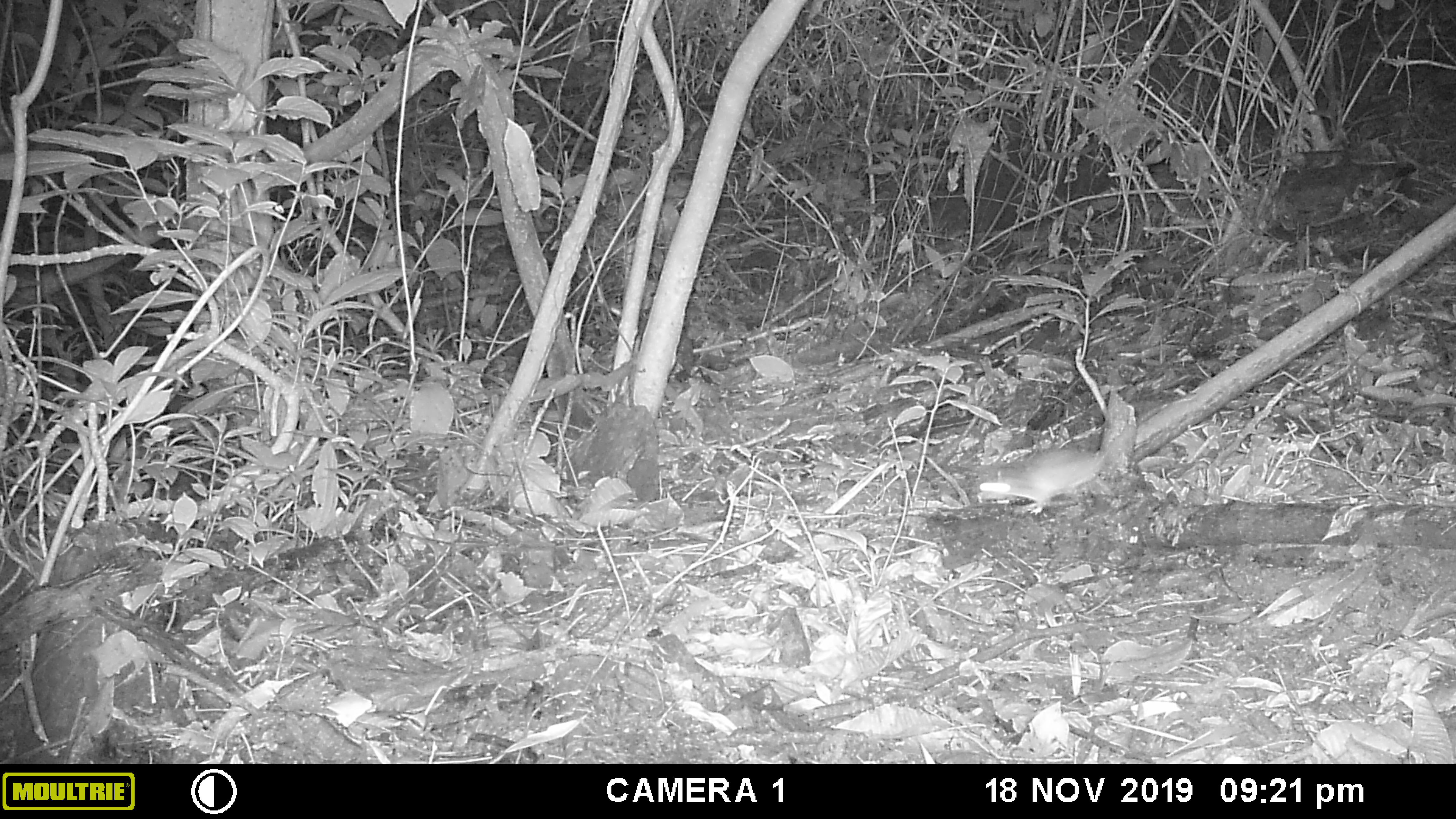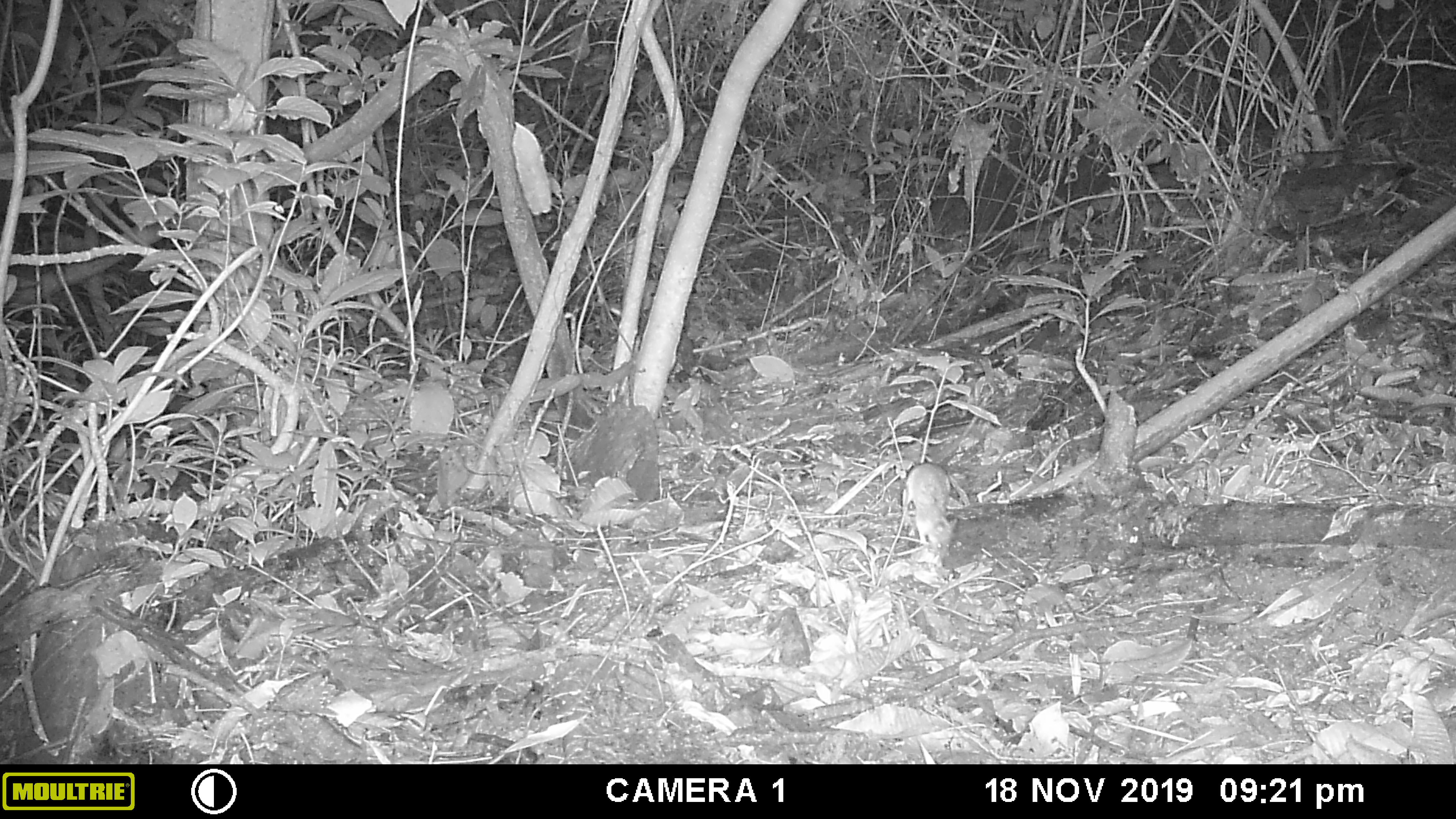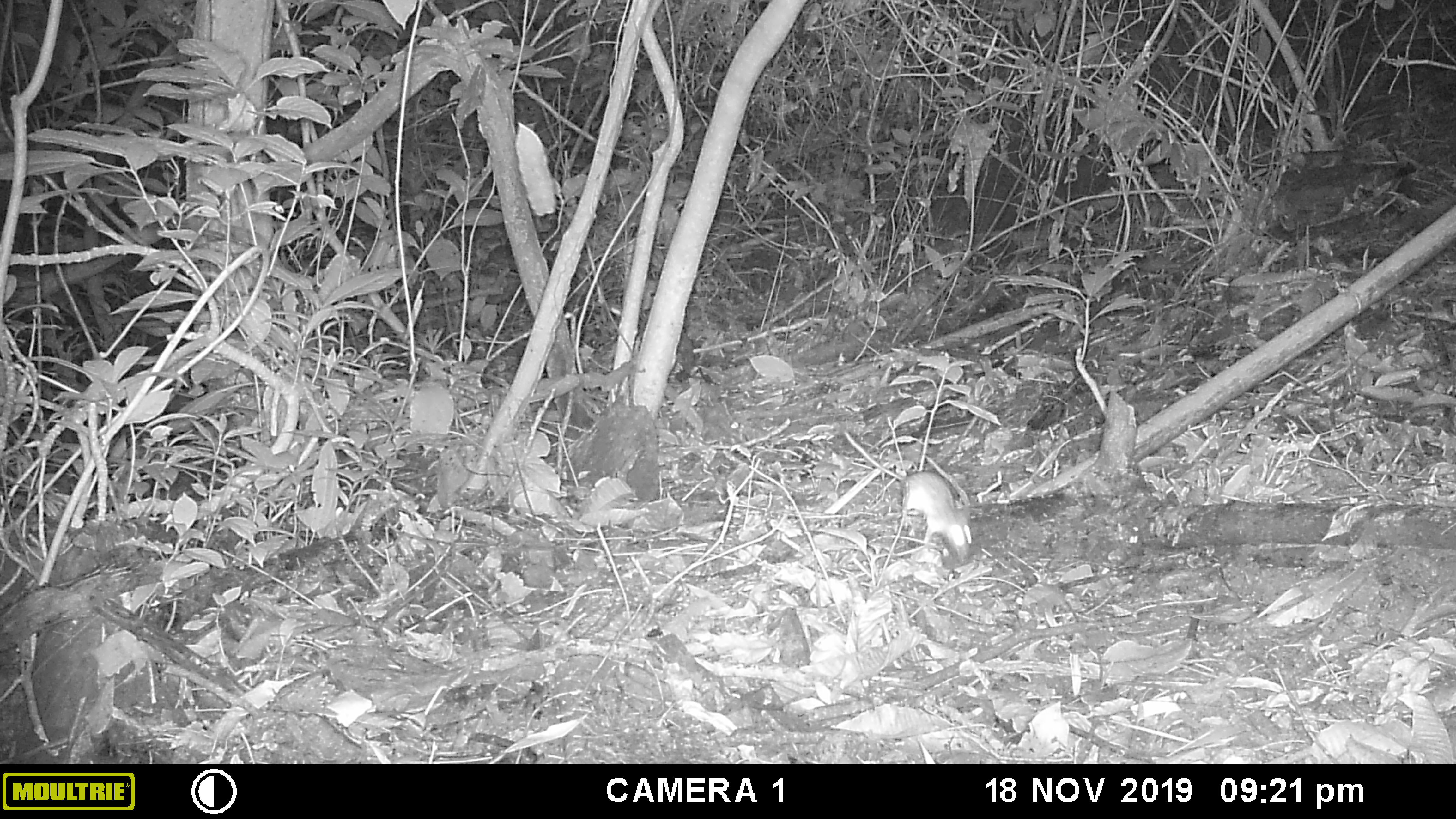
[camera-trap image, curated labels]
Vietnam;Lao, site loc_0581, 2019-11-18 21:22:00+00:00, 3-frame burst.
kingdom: Animalia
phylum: Chordata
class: Mammalia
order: Rodentia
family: Muridae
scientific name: Muridae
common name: old-world mice and rats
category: unidentified murid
Unidentified murid (old-world mice and rats) (Muridae). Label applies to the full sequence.